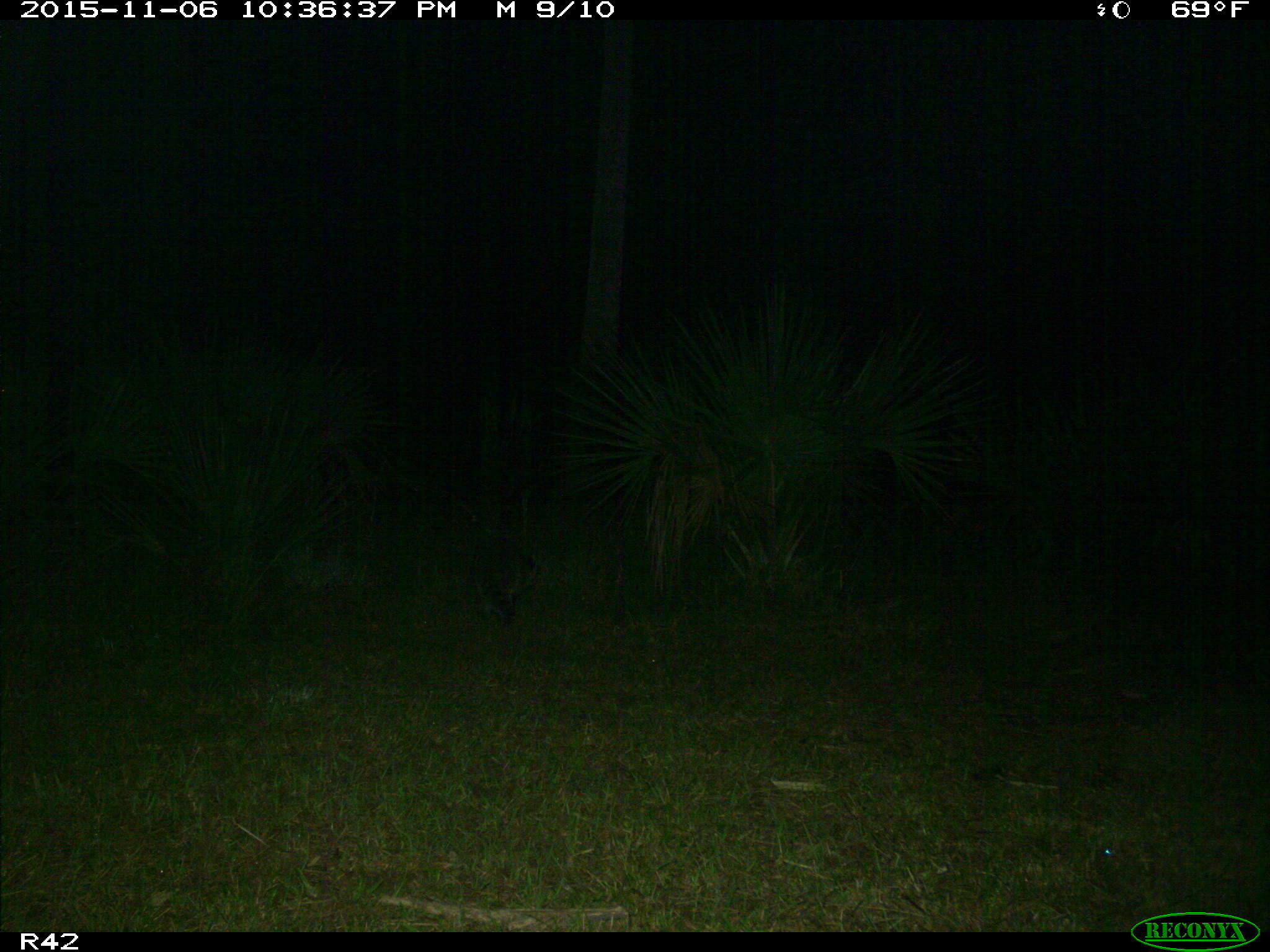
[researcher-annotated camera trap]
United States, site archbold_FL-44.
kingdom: Animalia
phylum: Chordata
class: Mammalia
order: Carnivora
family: Procyonidae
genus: Procyon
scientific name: Procyon lotor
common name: common raccoon